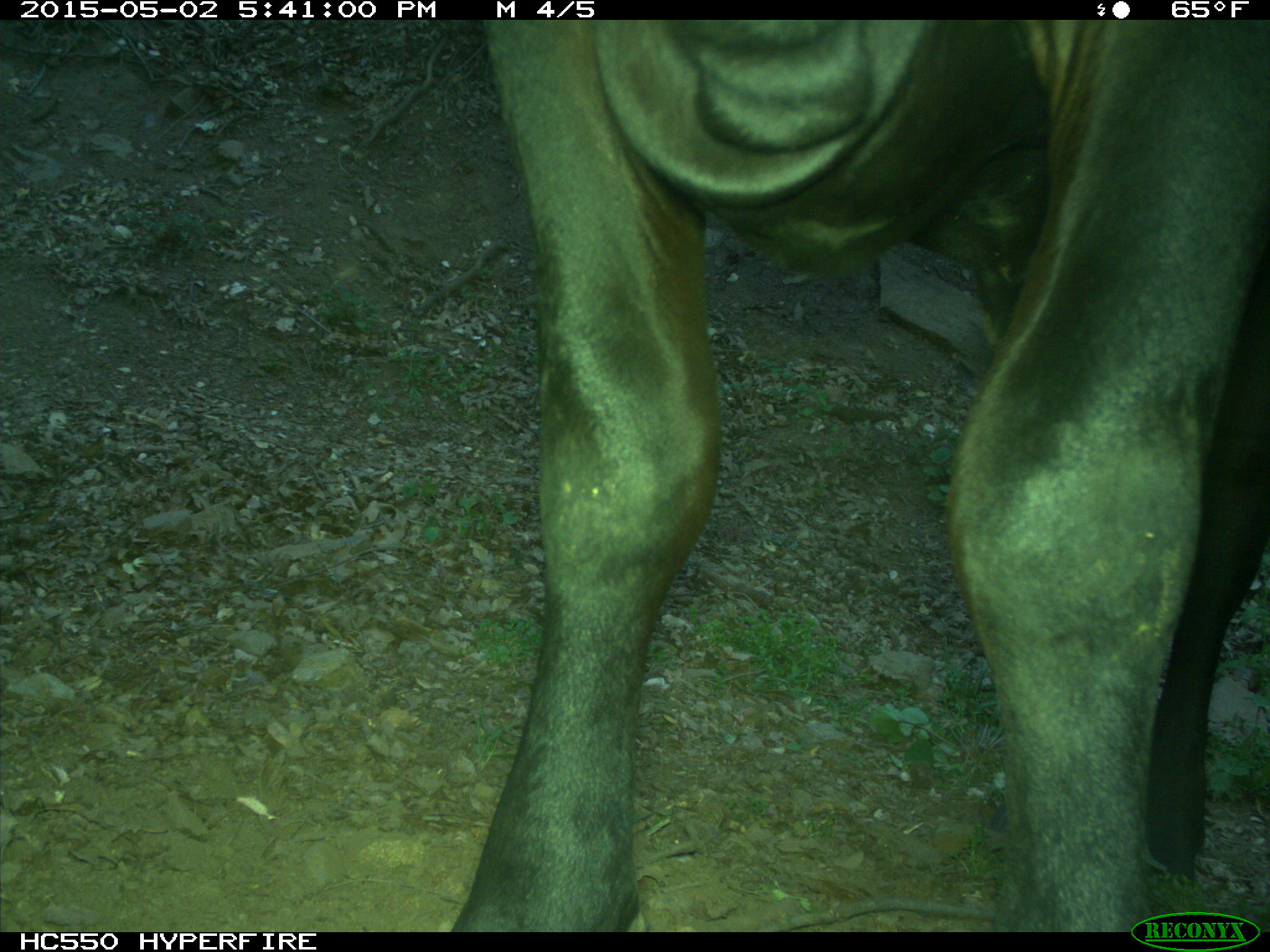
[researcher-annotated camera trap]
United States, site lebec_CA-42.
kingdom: Animalia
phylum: Chordata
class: Mammalia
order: Artiodactyla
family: Bovidae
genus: Bos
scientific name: Bos taurus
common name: domestic cow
Bos taurus (domestic cow).